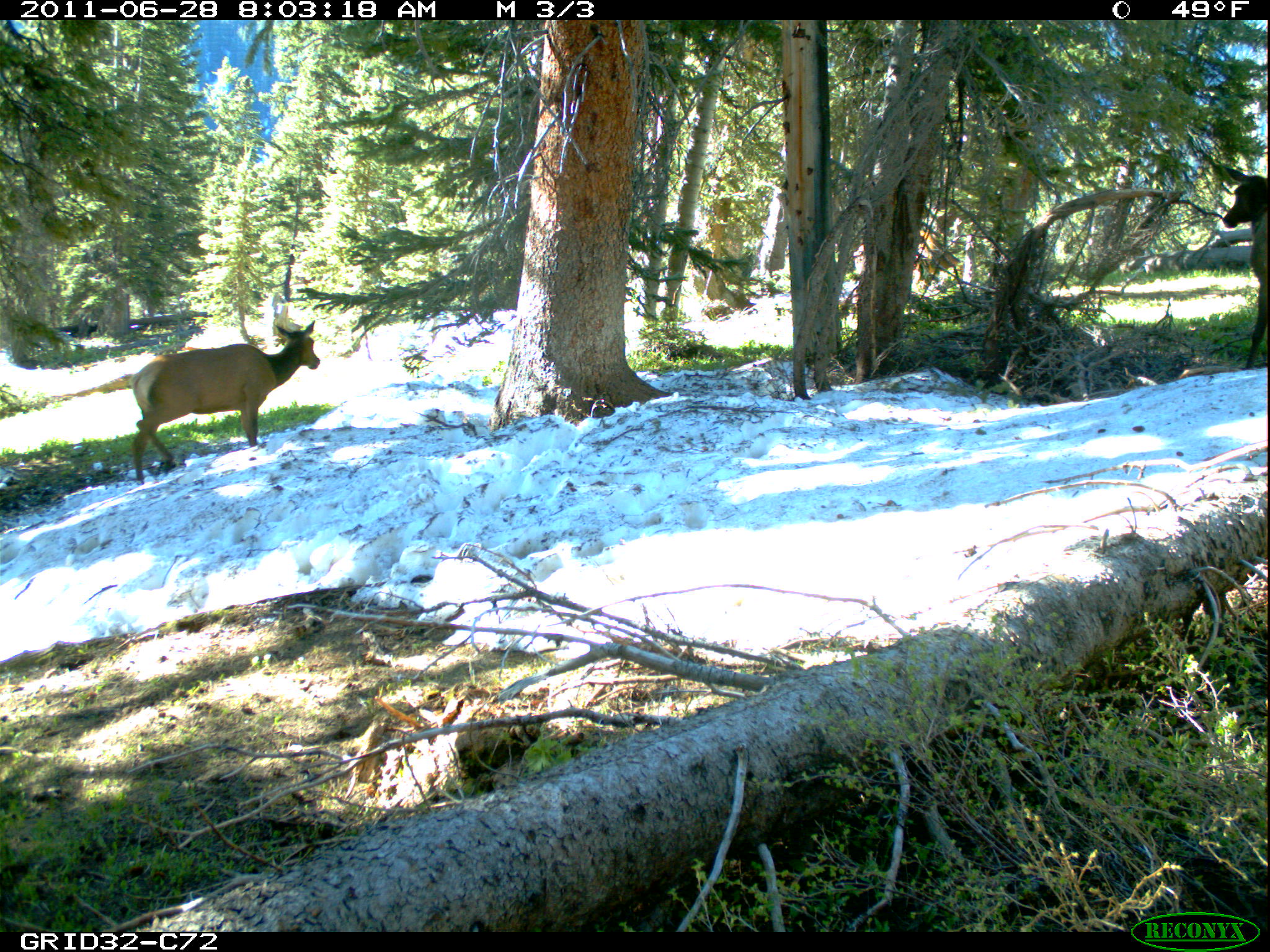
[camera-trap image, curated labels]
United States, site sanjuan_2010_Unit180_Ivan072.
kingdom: Animalia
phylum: Chordata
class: Mammalia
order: Artiodactyla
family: Cervidae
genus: Cervus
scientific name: Cervus elaphus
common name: red deer